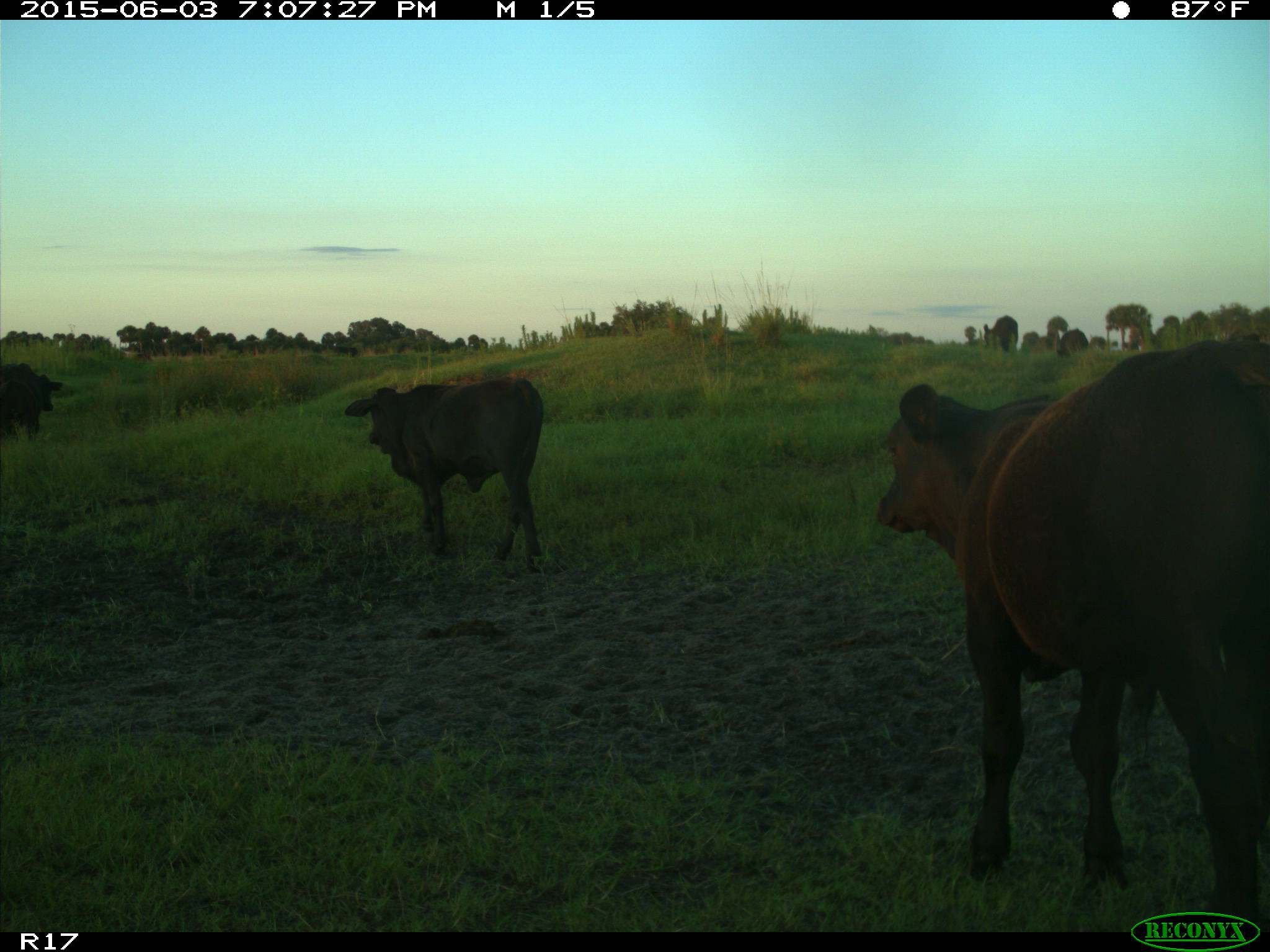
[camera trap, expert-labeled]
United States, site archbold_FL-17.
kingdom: Animalia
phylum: Chordata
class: Mammalia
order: Artiodactyla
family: Bovidae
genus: Bos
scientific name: Bos taurus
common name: domestic cow